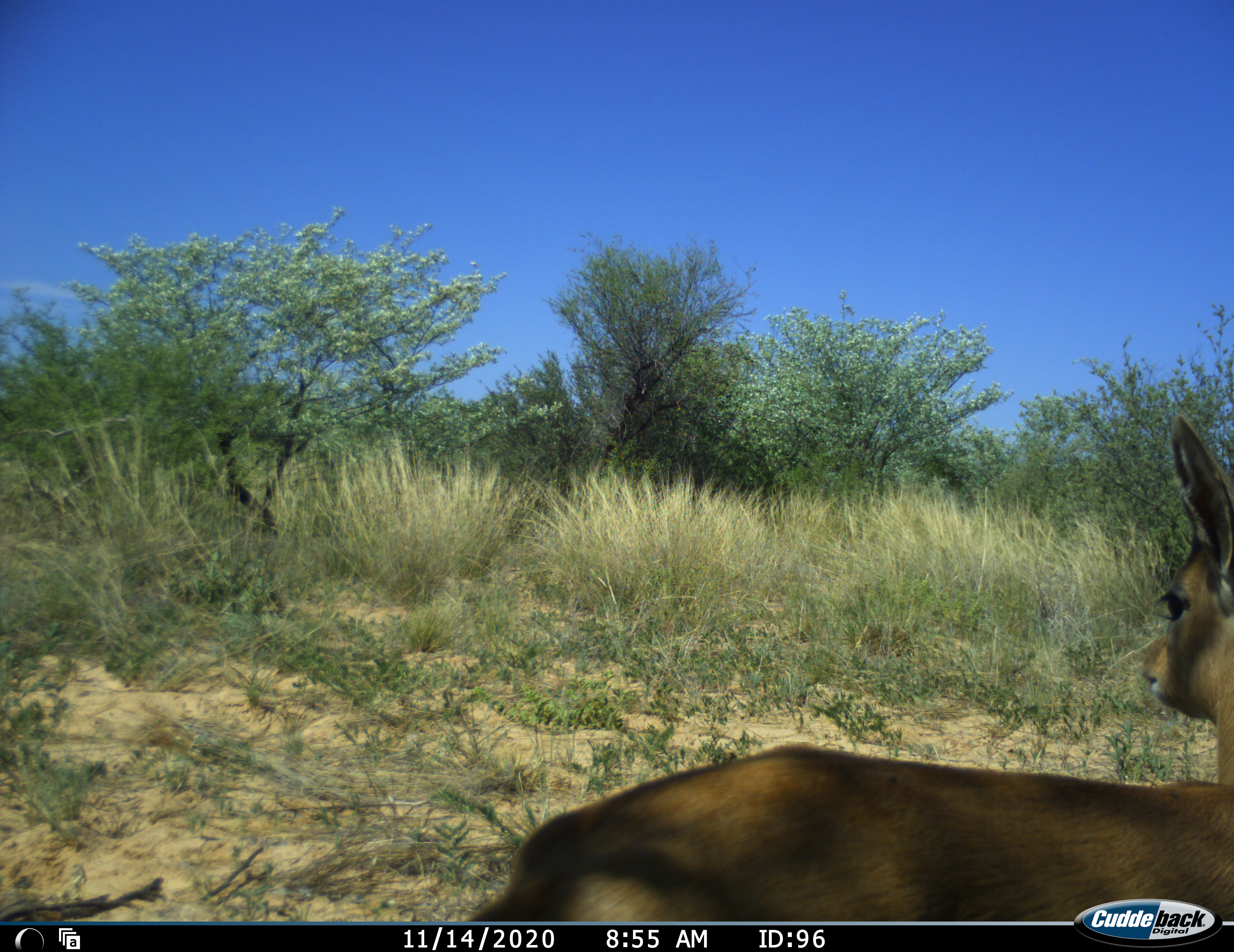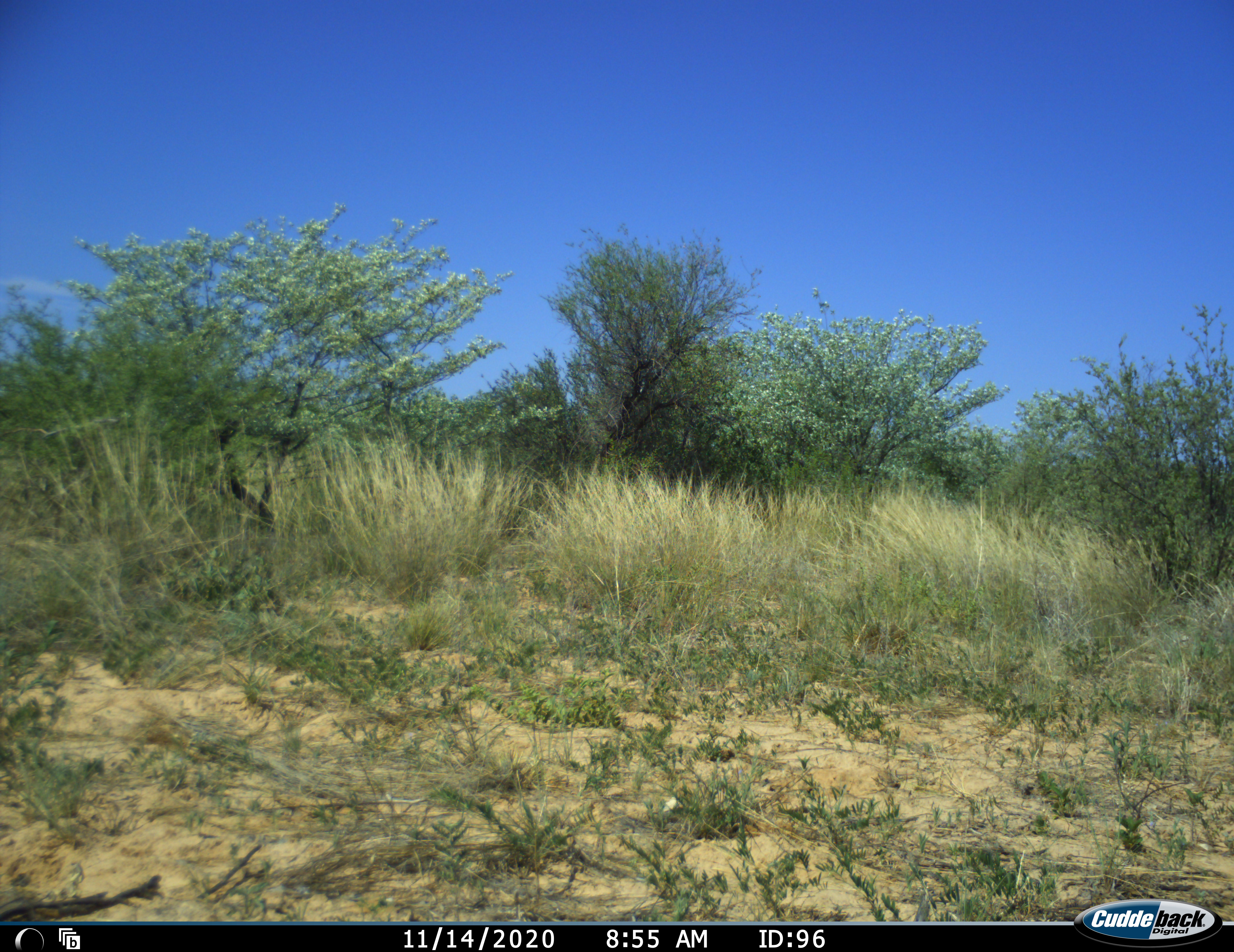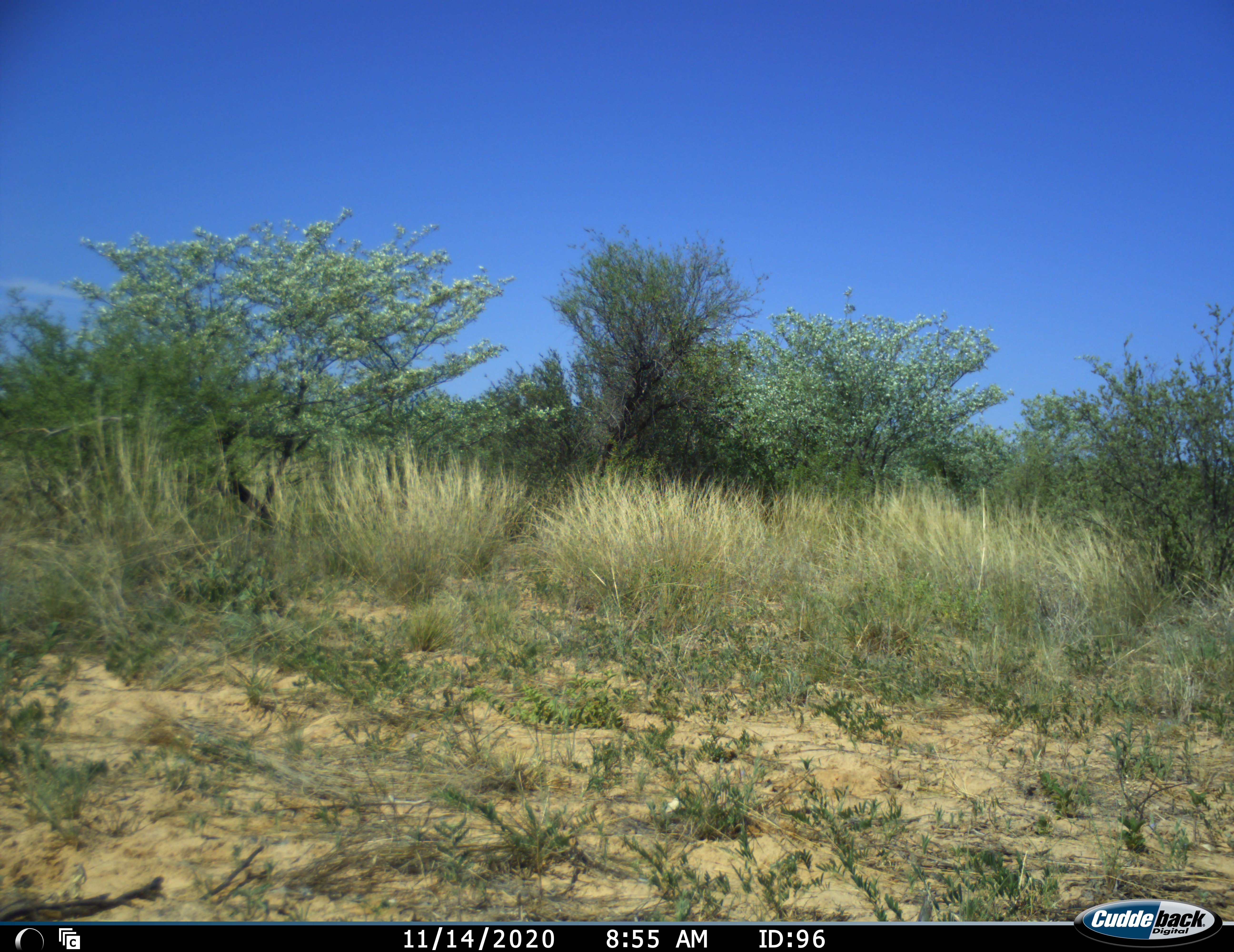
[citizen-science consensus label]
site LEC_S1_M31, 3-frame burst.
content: unidentified animal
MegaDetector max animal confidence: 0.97